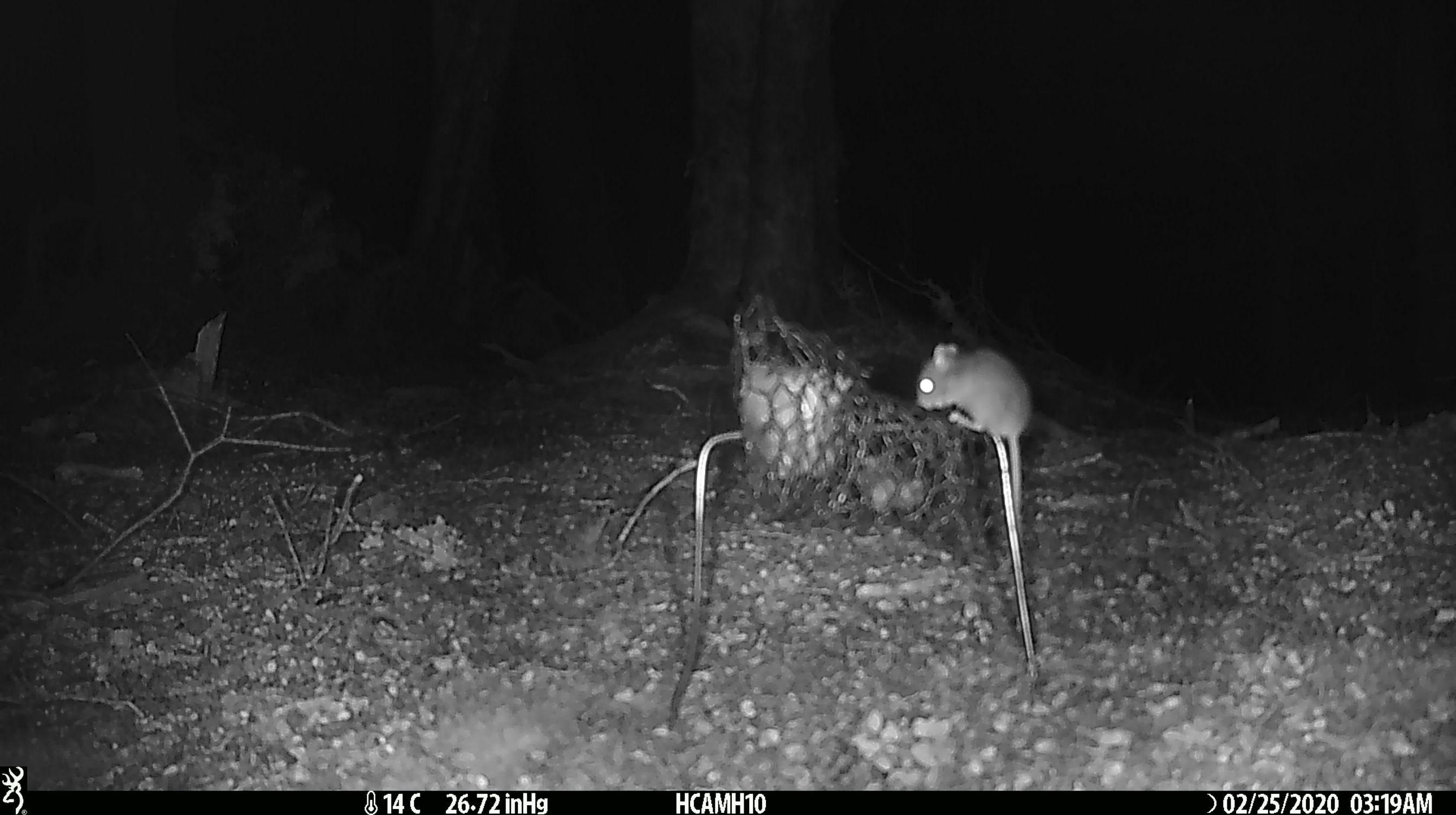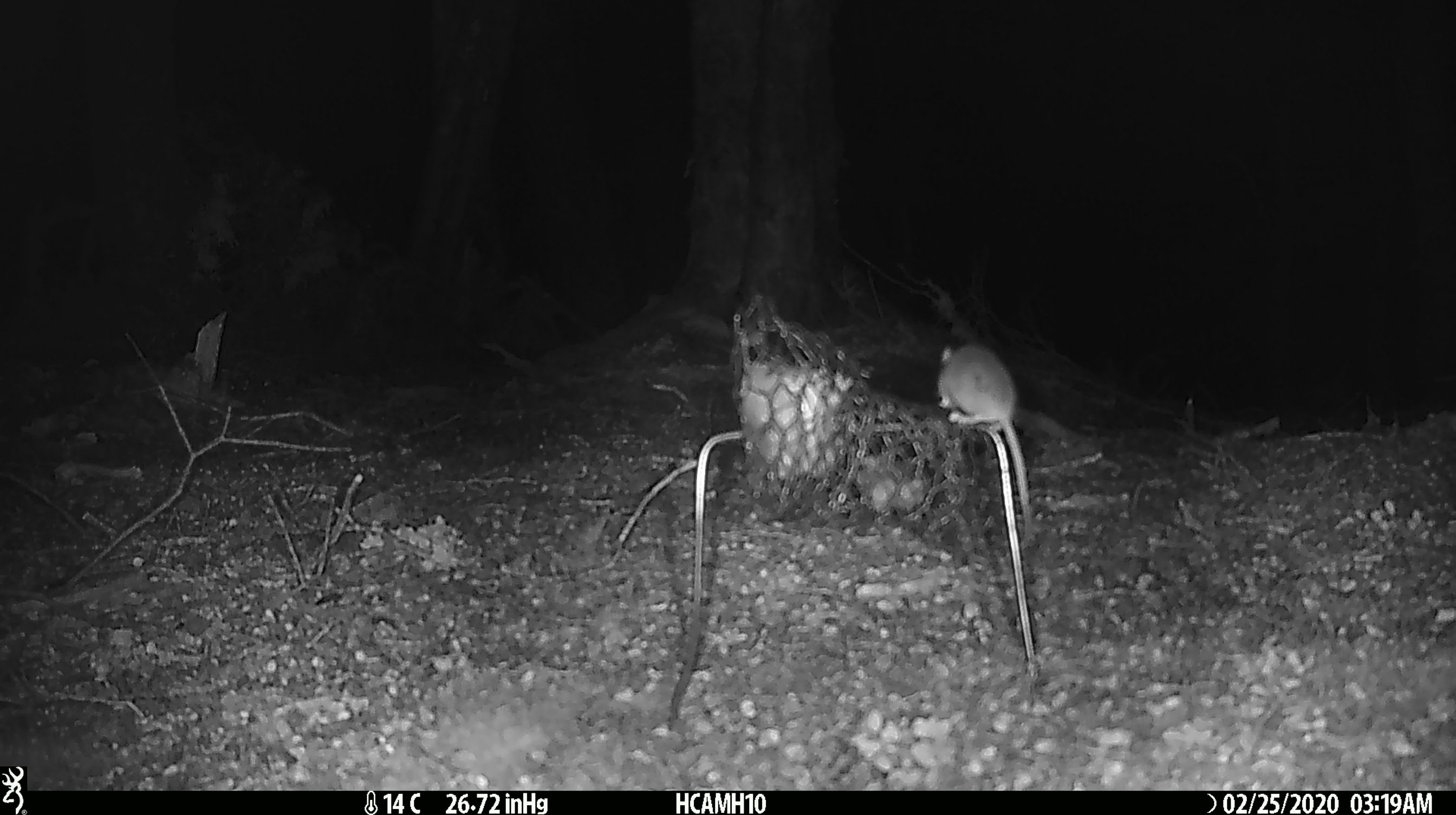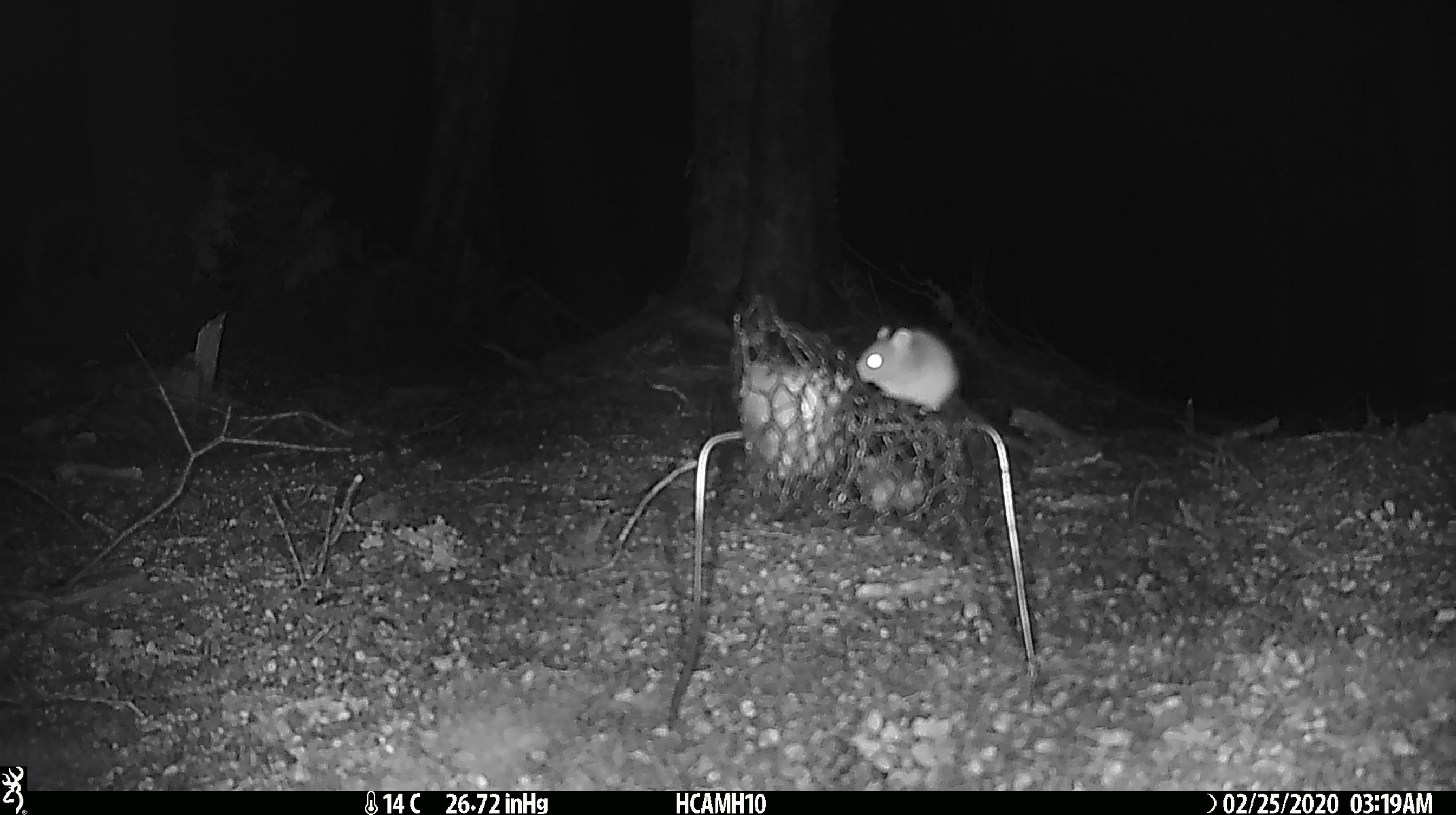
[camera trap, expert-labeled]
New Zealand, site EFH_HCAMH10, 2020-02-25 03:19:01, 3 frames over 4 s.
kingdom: Animalia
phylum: Chordata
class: Mammalia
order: Rodentia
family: Muridae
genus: Mus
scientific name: Mus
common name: mouse